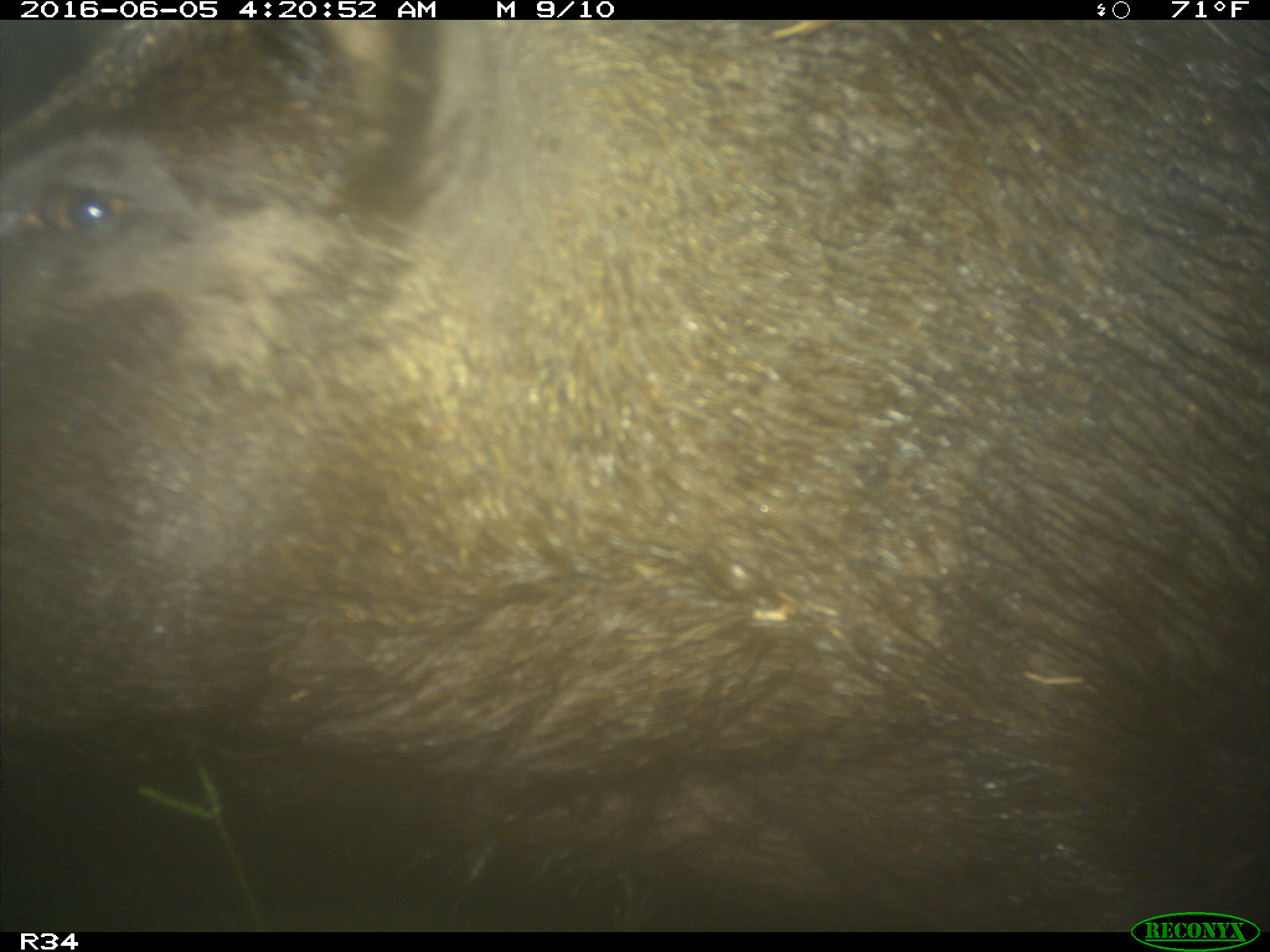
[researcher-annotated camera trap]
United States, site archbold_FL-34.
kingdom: Animalia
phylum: Chordata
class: Mammalia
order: Artiodactyla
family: Suidae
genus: Sus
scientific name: Sus scrofa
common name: wild boar